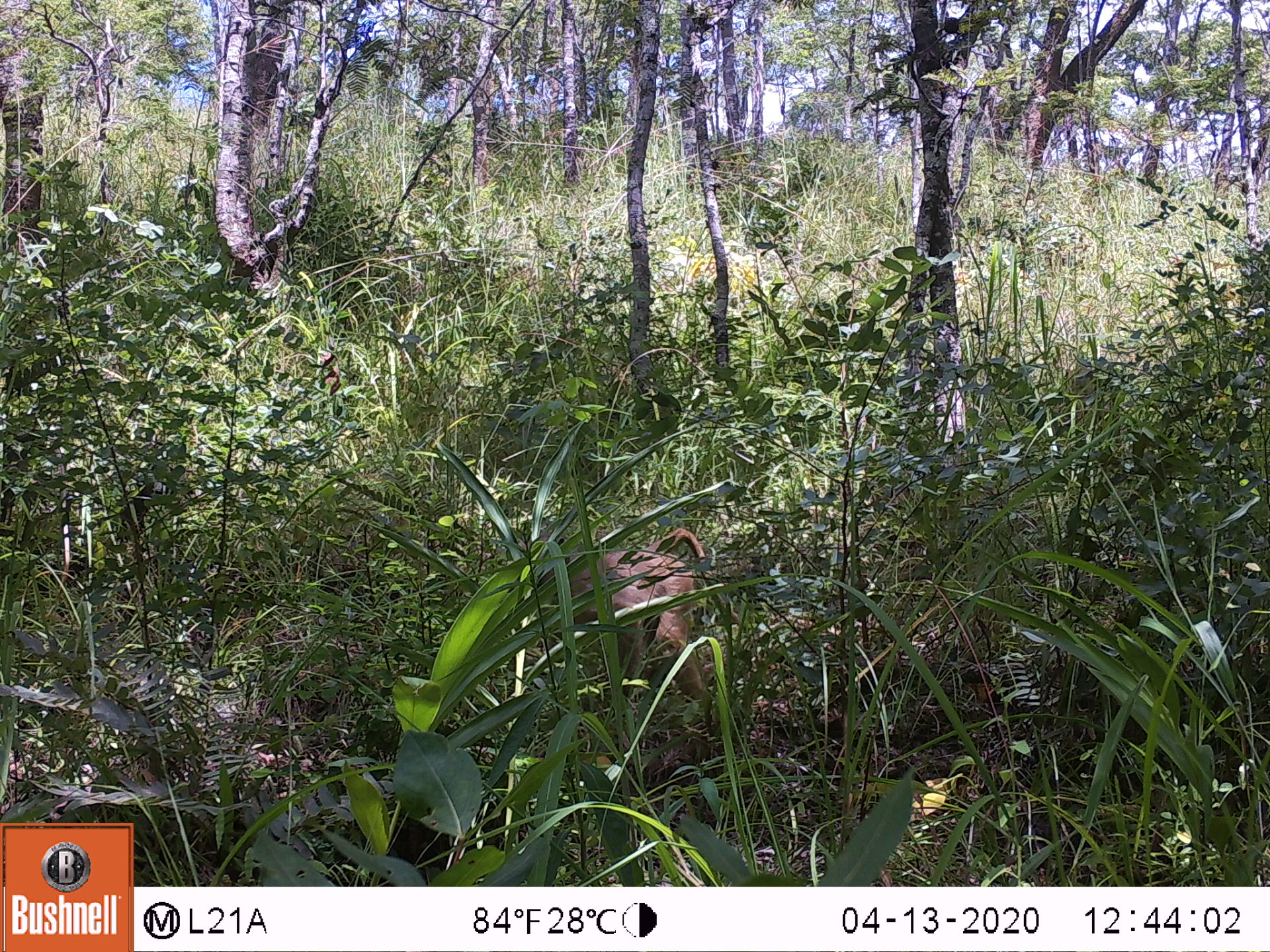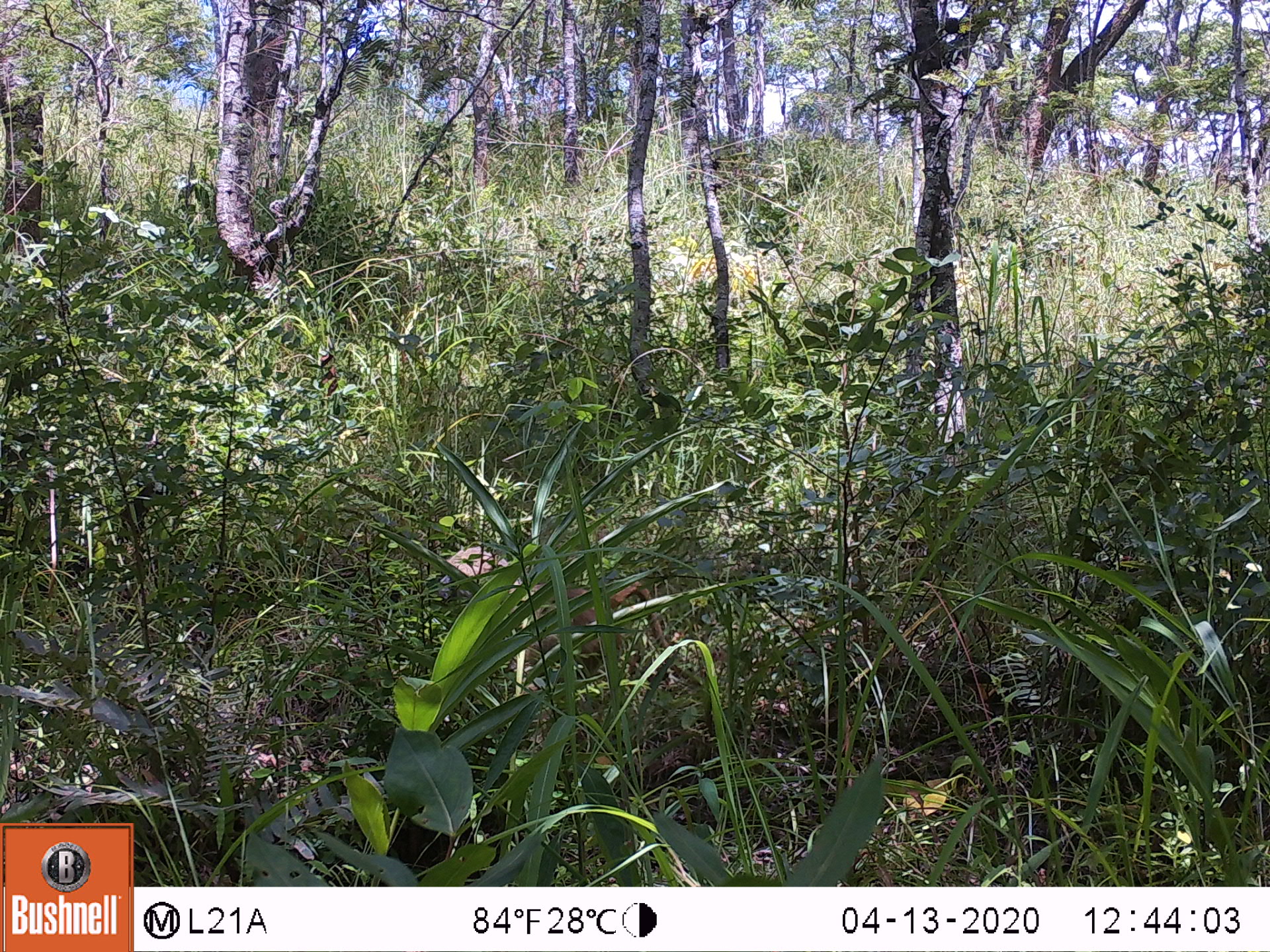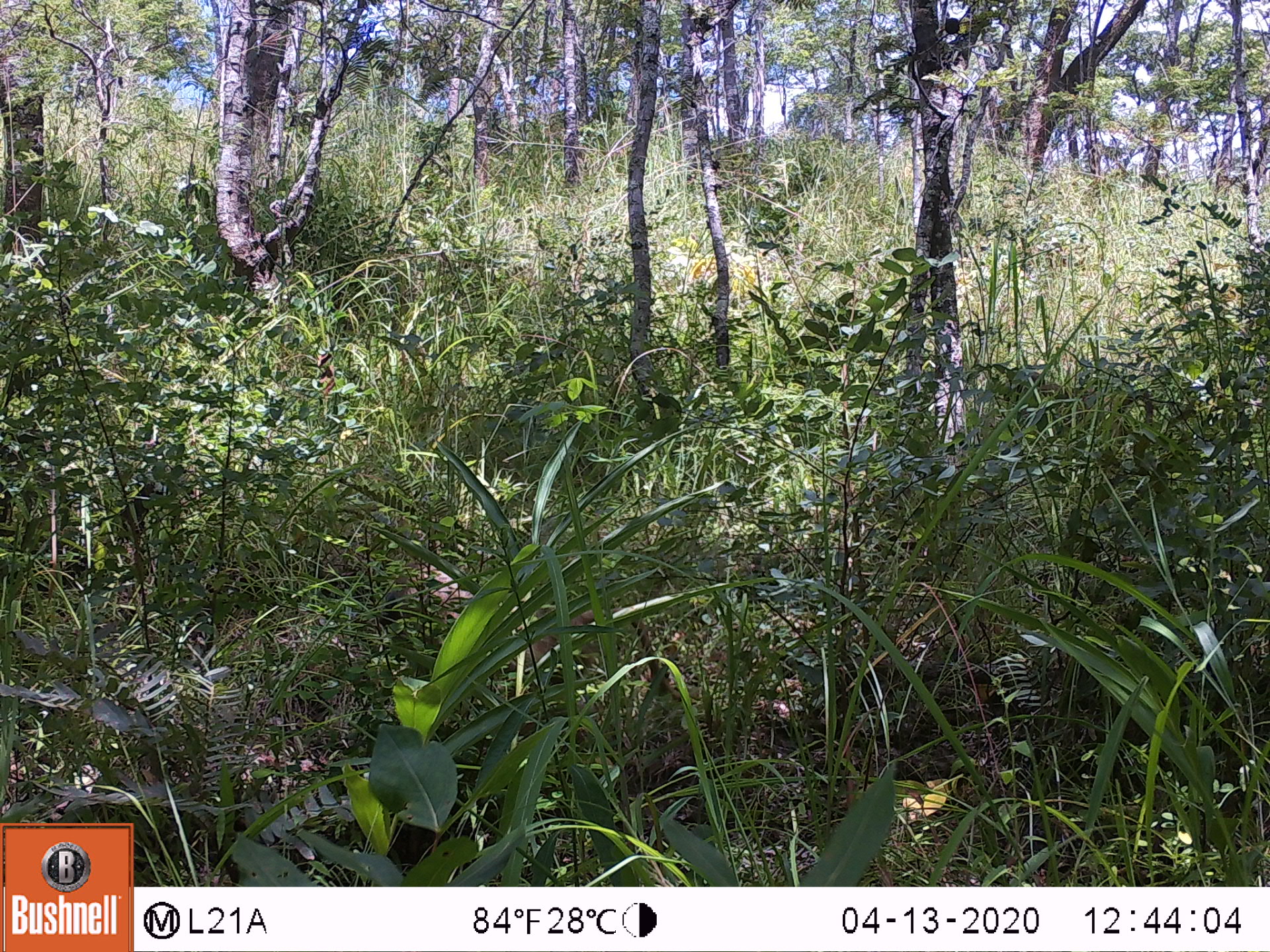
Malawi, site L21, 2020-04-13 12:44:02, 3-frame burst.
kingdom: Animalia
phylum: Chordata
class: Mammalia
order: Primates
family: Cercopithecidae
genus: Papio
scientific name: Papio cynocephalus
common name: yellow baboon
Yellow baboon (Papio cynocephalus), count 1.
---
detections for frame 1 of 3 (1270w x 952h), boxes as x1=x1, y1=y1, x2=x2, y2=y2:
yellow baboon: x1=543, y1=526, x2=722, y2=739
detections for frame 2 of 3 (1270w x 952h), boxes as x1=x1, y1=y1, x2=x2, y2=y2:
yellow baboon: x1=437, y1=547, x2=686, y2=678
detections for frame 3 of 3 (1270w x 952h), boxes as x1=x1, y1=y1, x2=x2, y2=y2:
yellow baboon: x1=393, y1=567, x2=668, y2=695